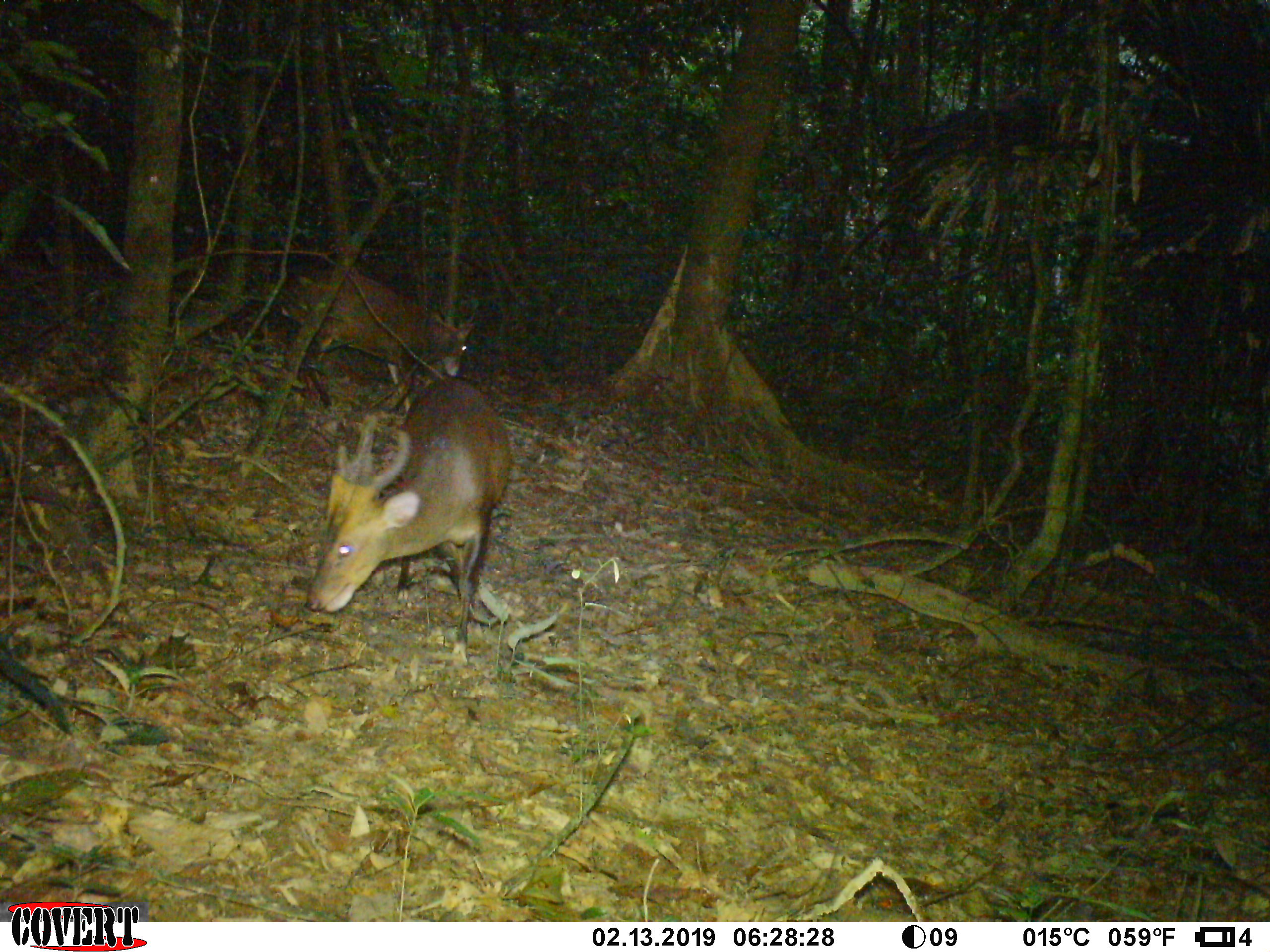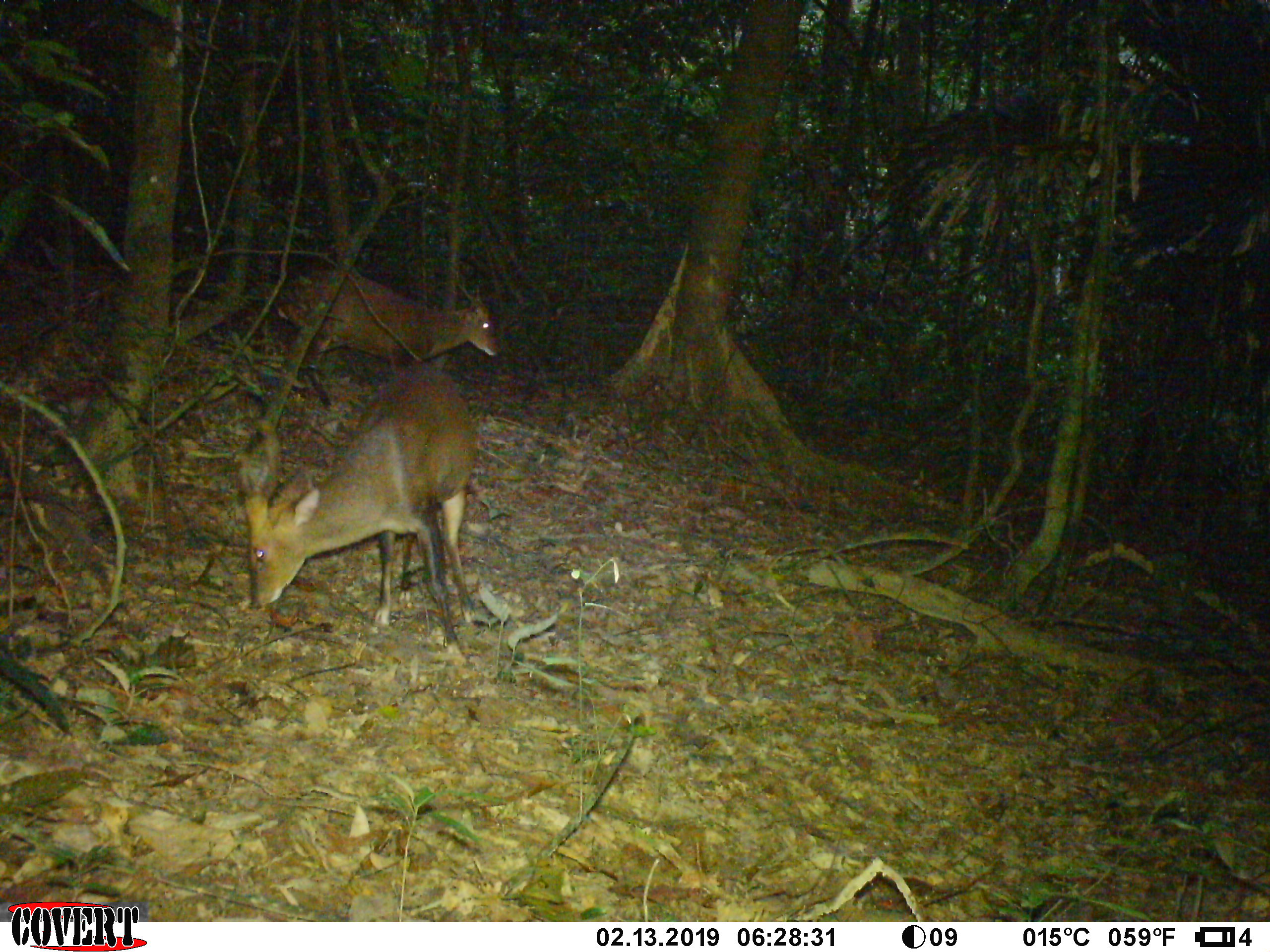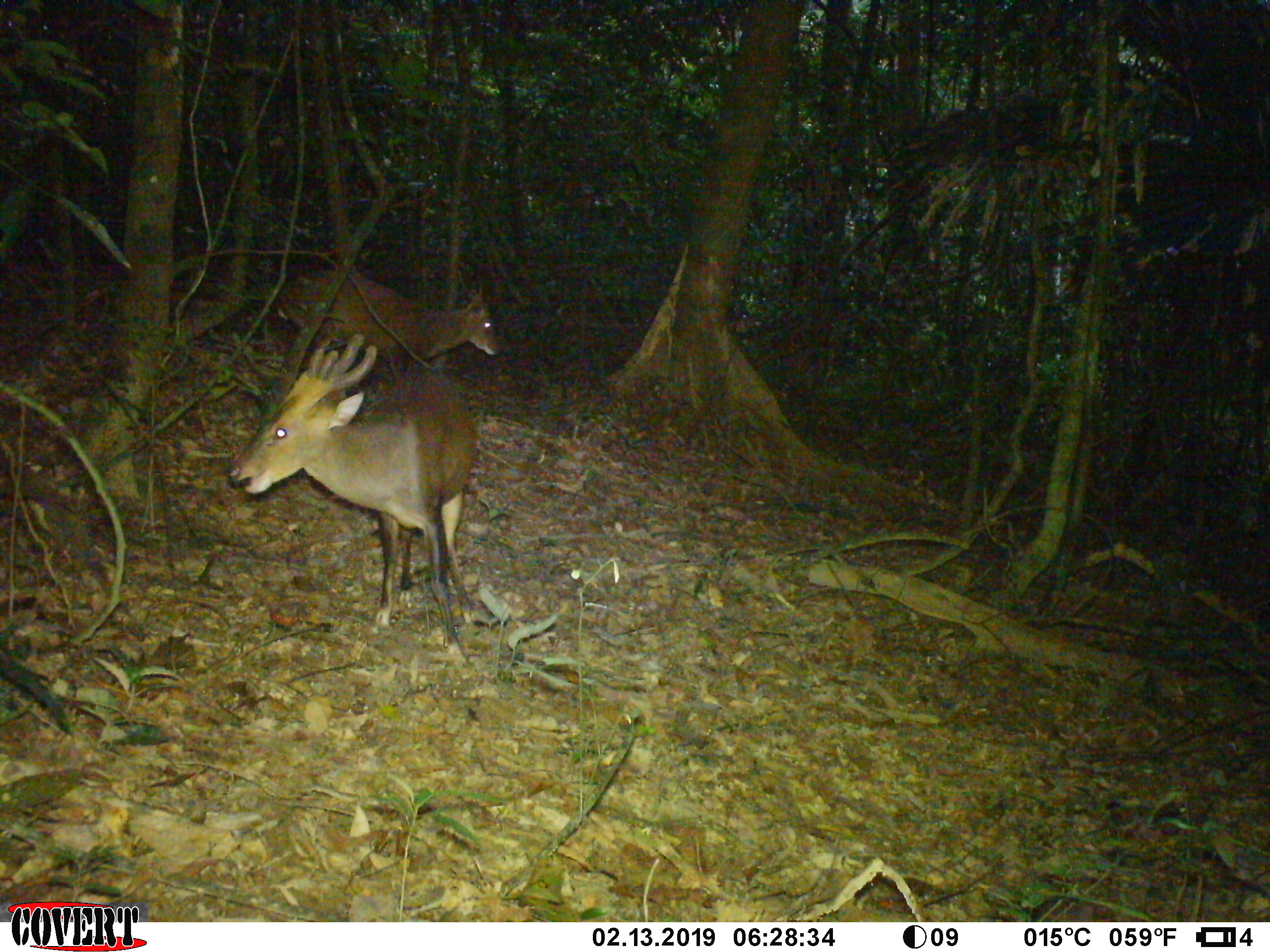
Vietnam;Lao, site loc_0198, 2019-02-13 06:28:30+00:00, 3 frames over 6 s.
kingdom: Animalia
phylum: Chordata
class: Mammalia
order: Artiodactyla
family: Cervidae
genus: Muntiacus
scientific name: Muntiacus vuquangensis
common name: large-antlered muntjac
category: large antlered muntjac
Large antlered muntjac (large-antlered muntjac) (Muntiacus vuquangensis). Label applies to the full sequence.